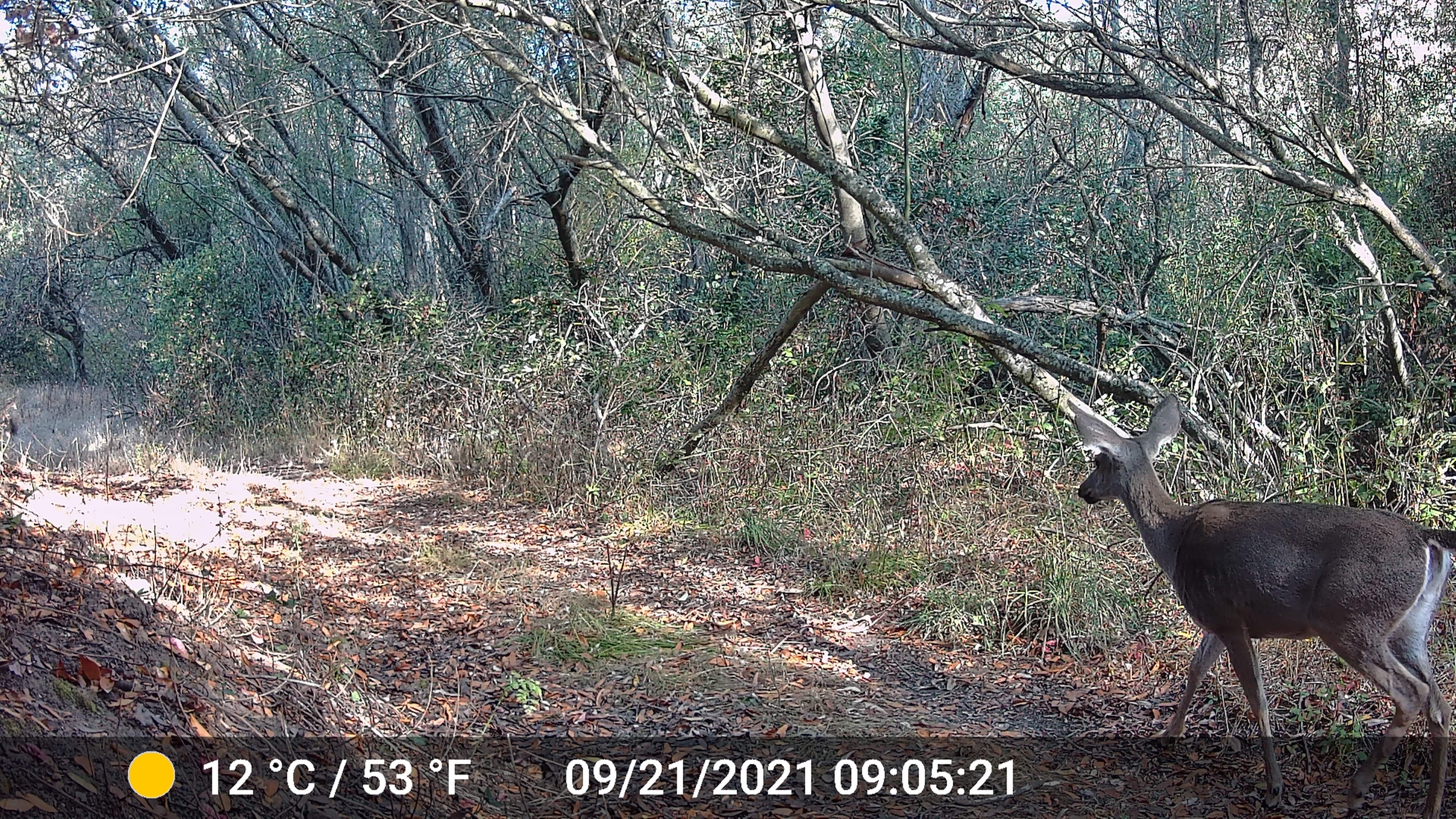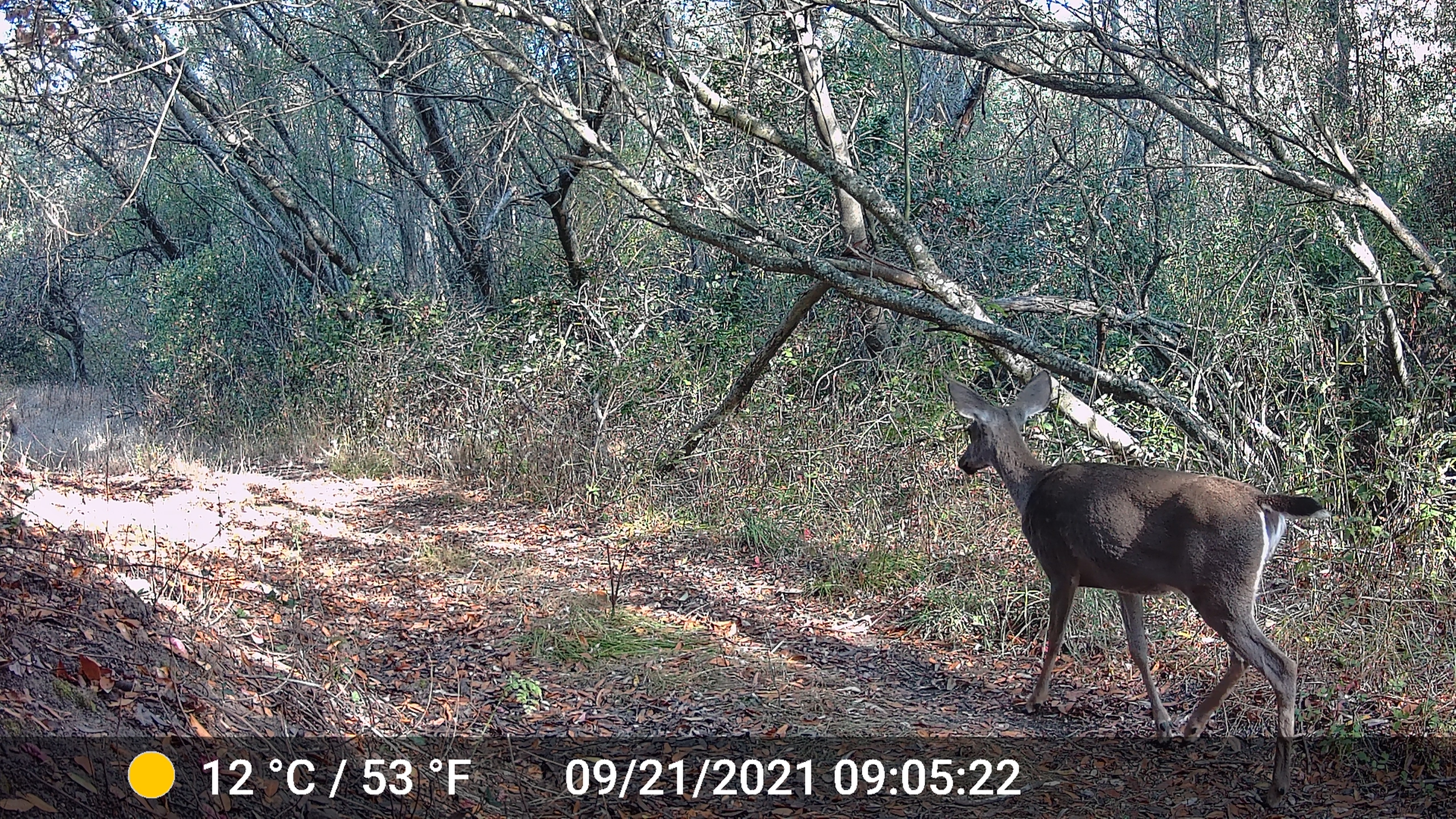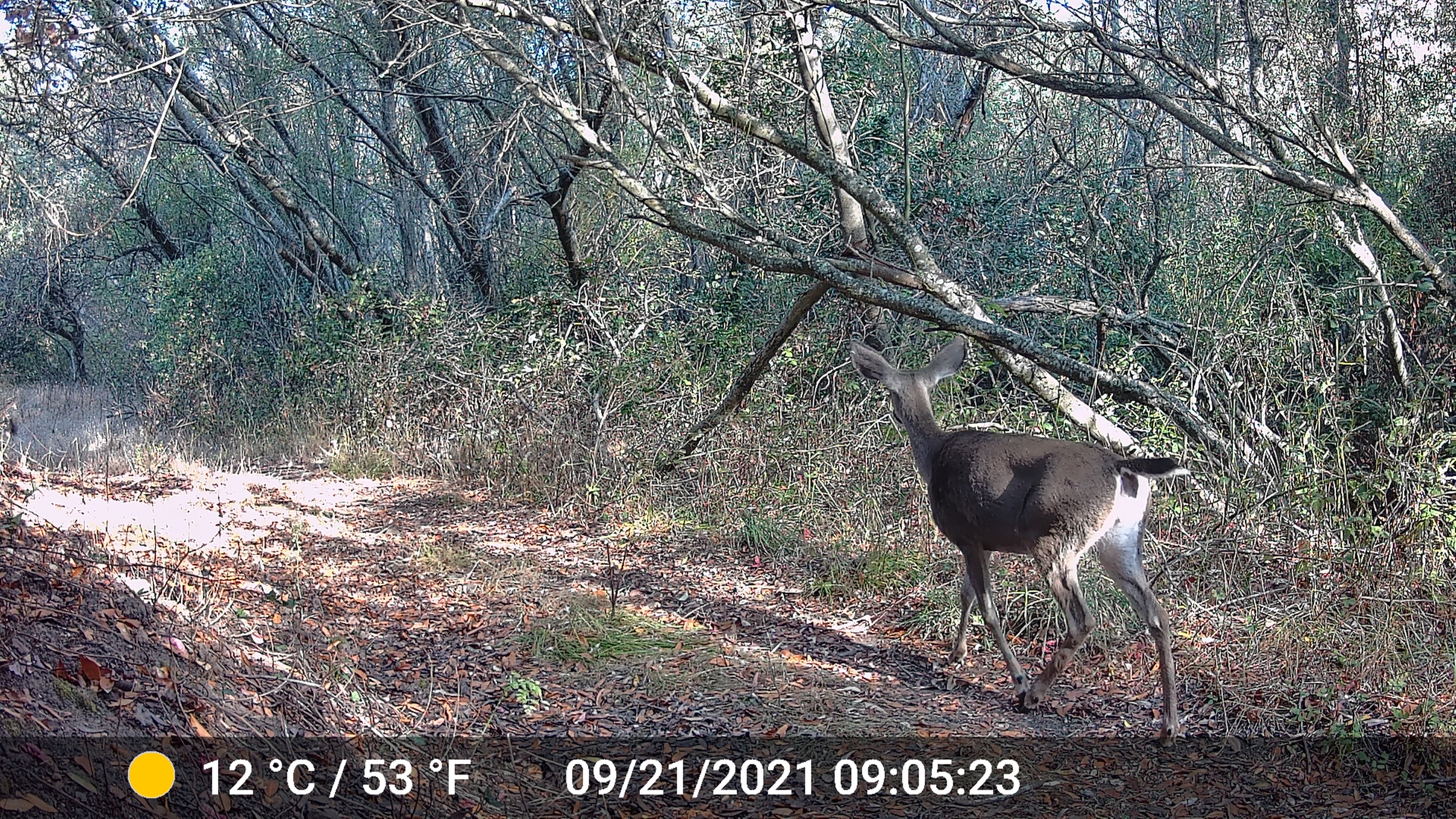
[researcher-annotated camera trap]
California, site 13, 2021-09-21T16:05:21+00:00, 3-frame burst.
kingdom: Animalia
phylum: Chordata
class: Mammalia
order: Artiodactyla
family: Cervidae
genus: Odocoileus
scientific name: Odocoileus hemionus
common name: mule deer